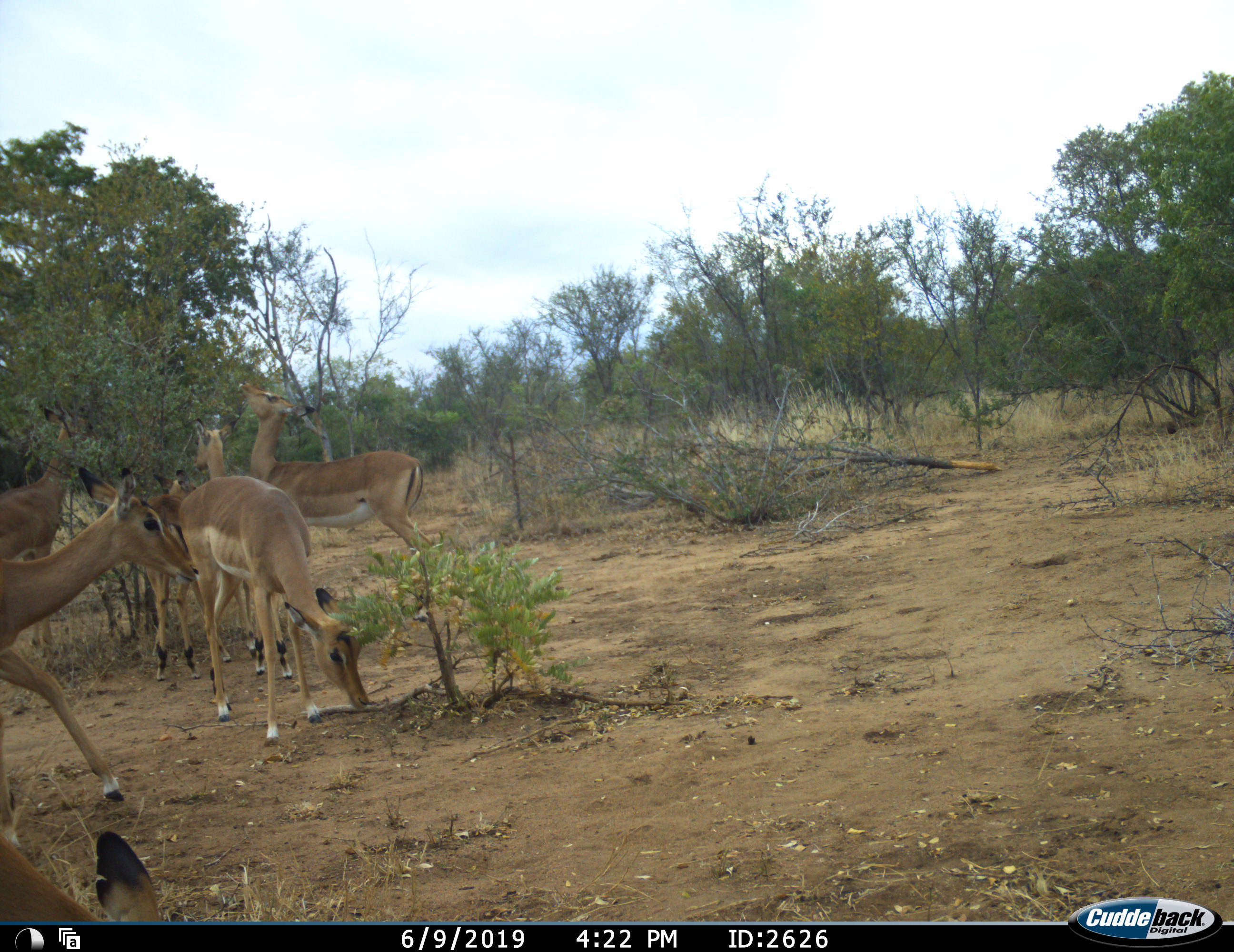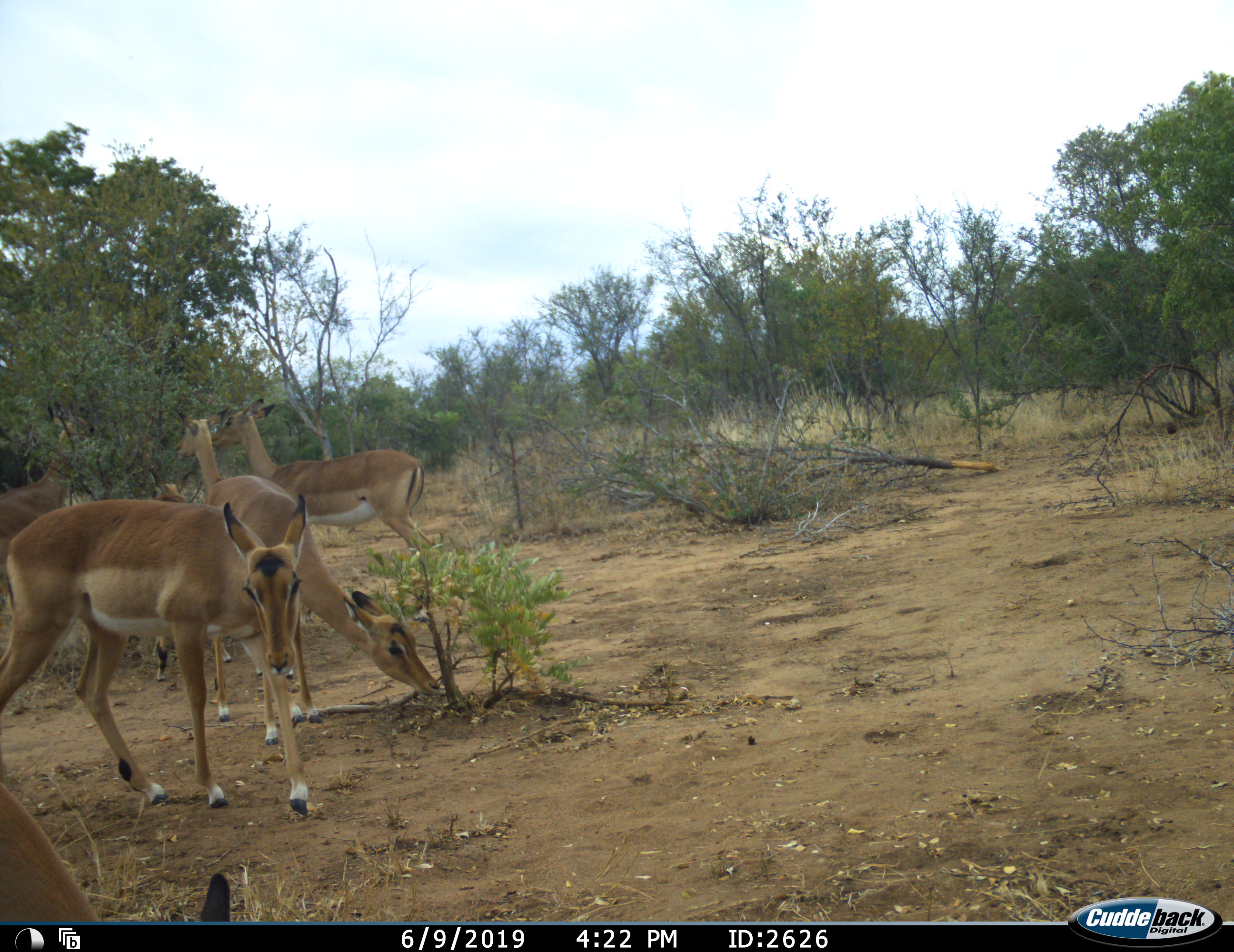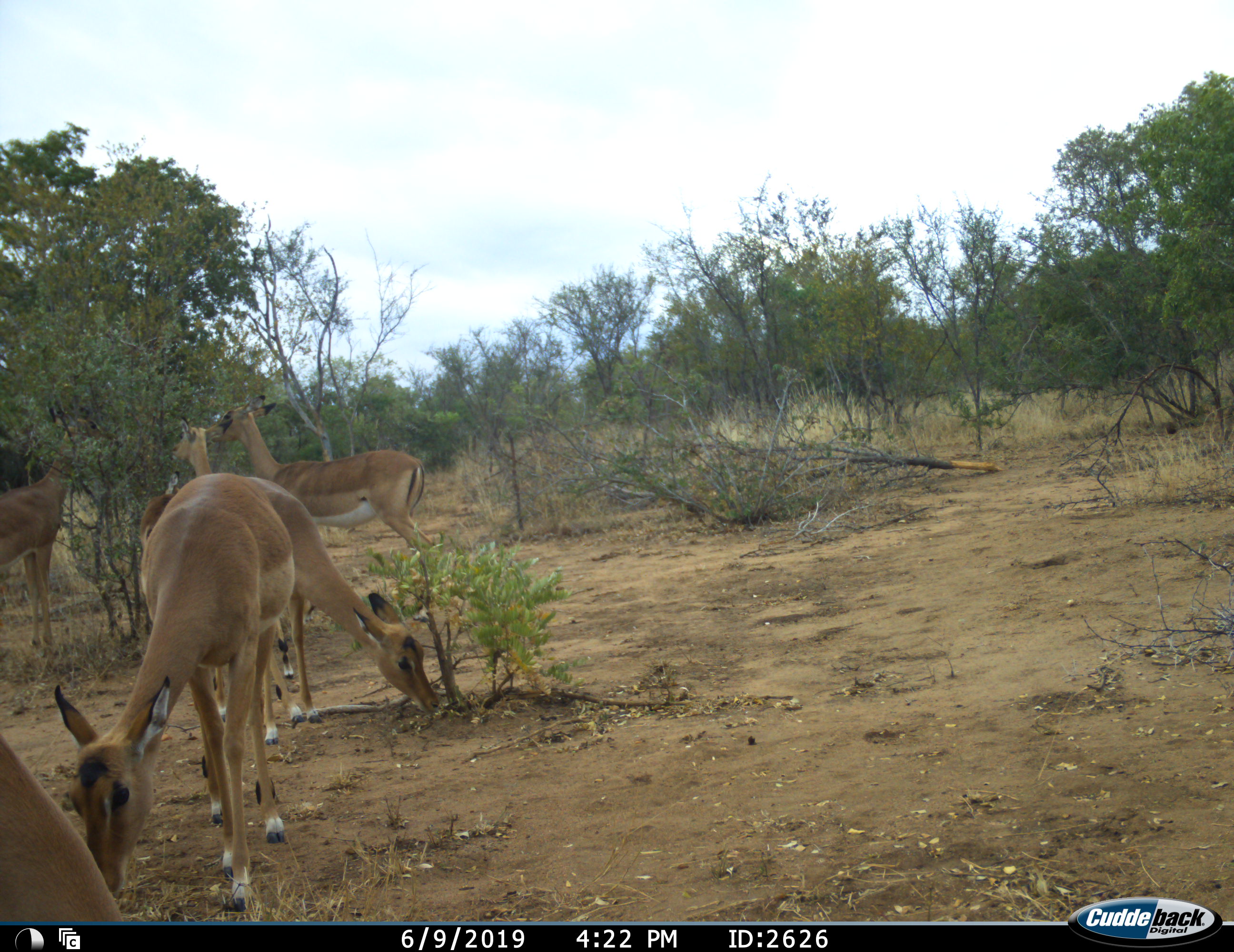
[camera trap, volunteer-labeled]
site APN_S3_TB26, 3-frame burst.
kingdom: Animalia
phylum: Chordata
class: Mammalia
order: Artiodactyla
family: Bovidae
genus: Aepyceros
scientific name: Aepyceros melampus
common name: impala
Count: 6.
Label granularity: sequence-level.